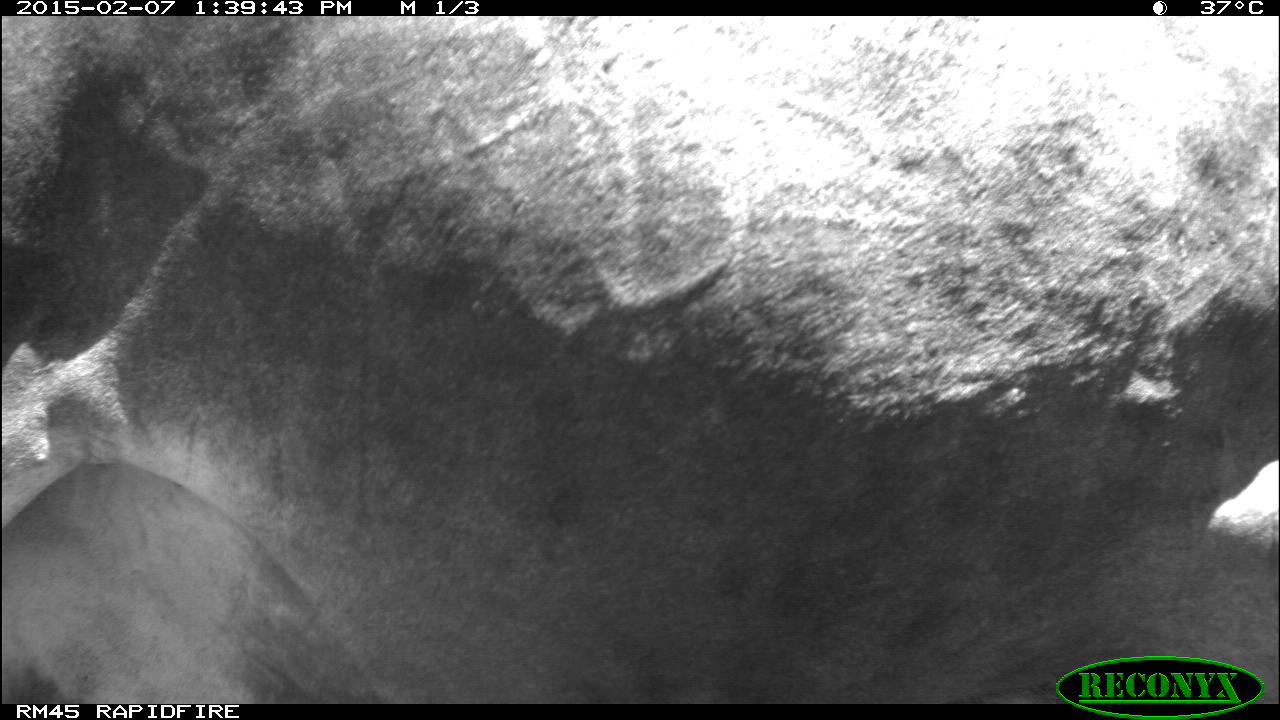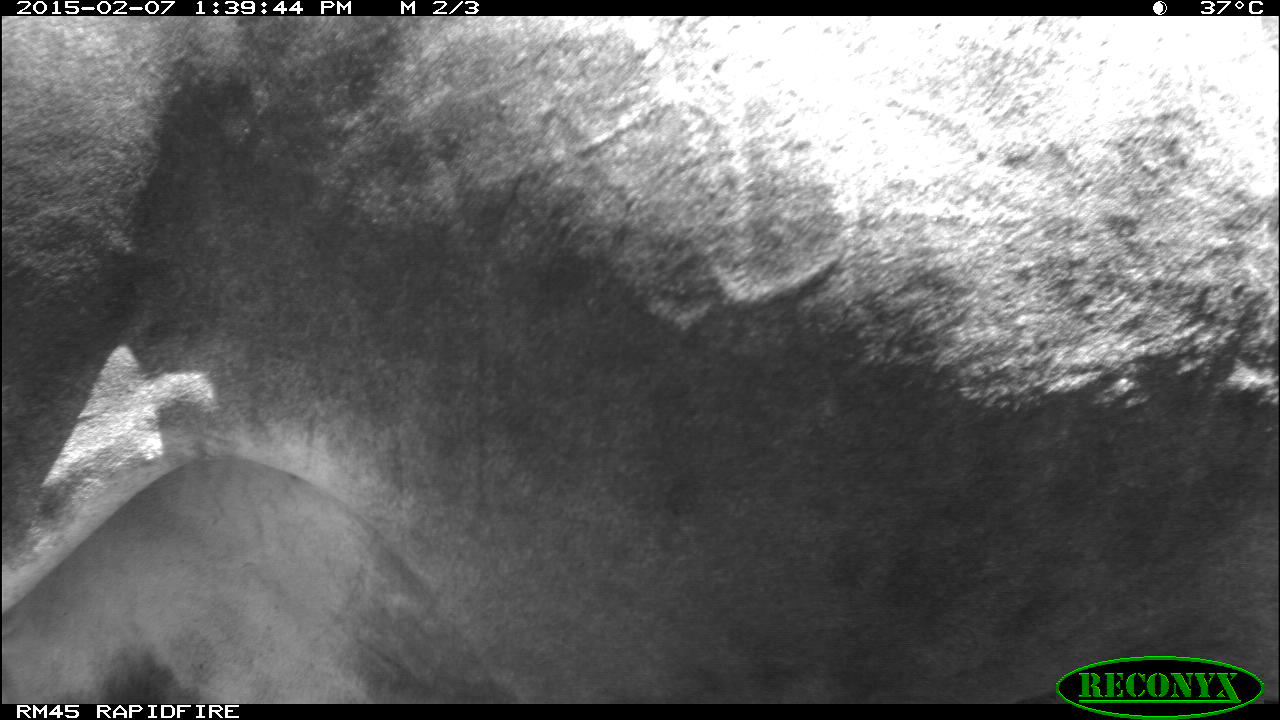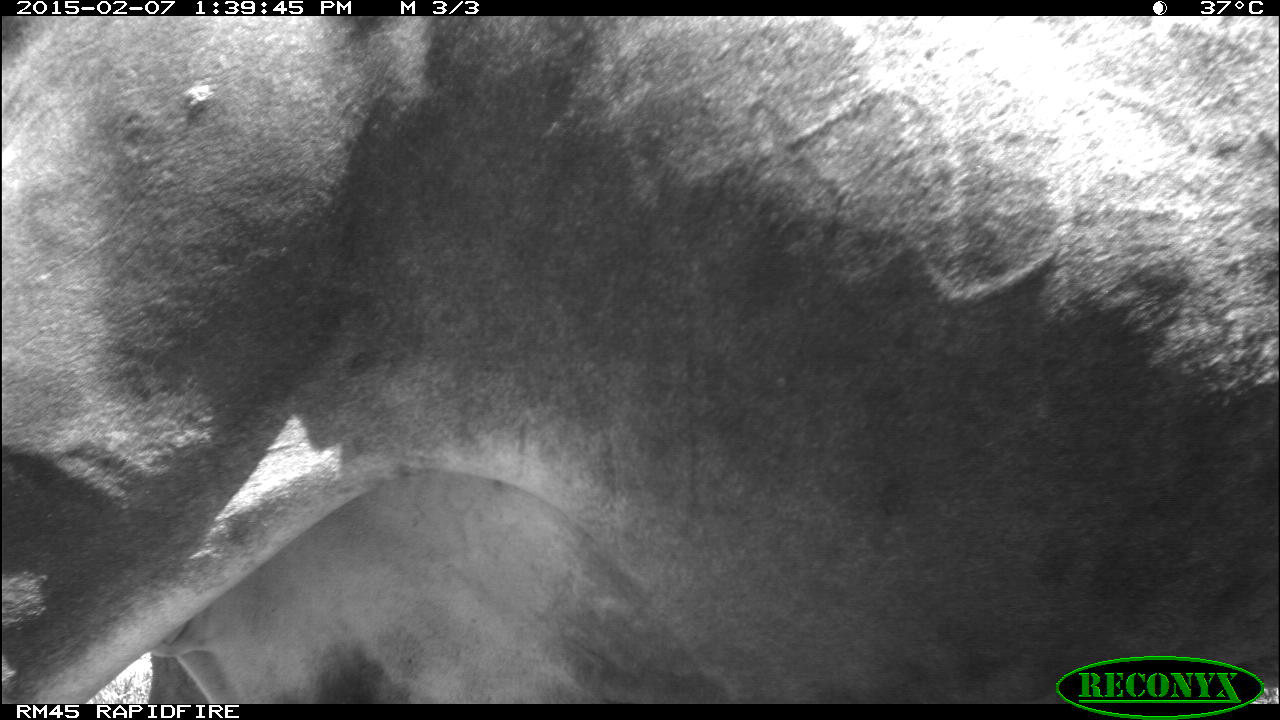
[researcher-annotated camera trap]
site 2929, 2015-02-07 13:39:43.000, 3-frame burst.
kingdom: Animalia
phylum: Chordata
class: Mammalia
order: Artiodactyla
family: Bovidae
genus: Bos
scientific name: Bos taurus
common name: domestic cattle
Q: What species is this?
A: Bos taurus (domestic cattle).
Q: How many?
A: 1.